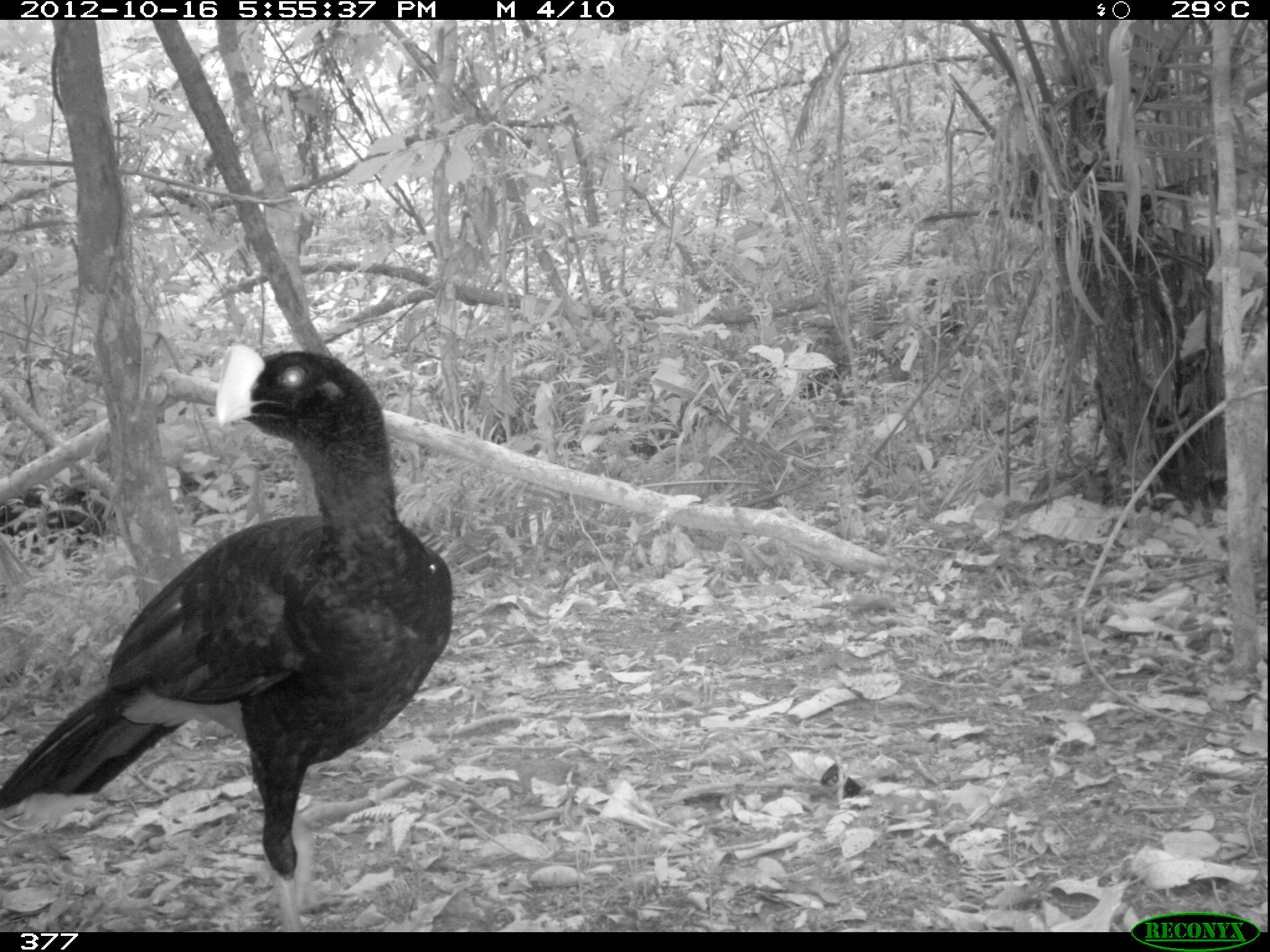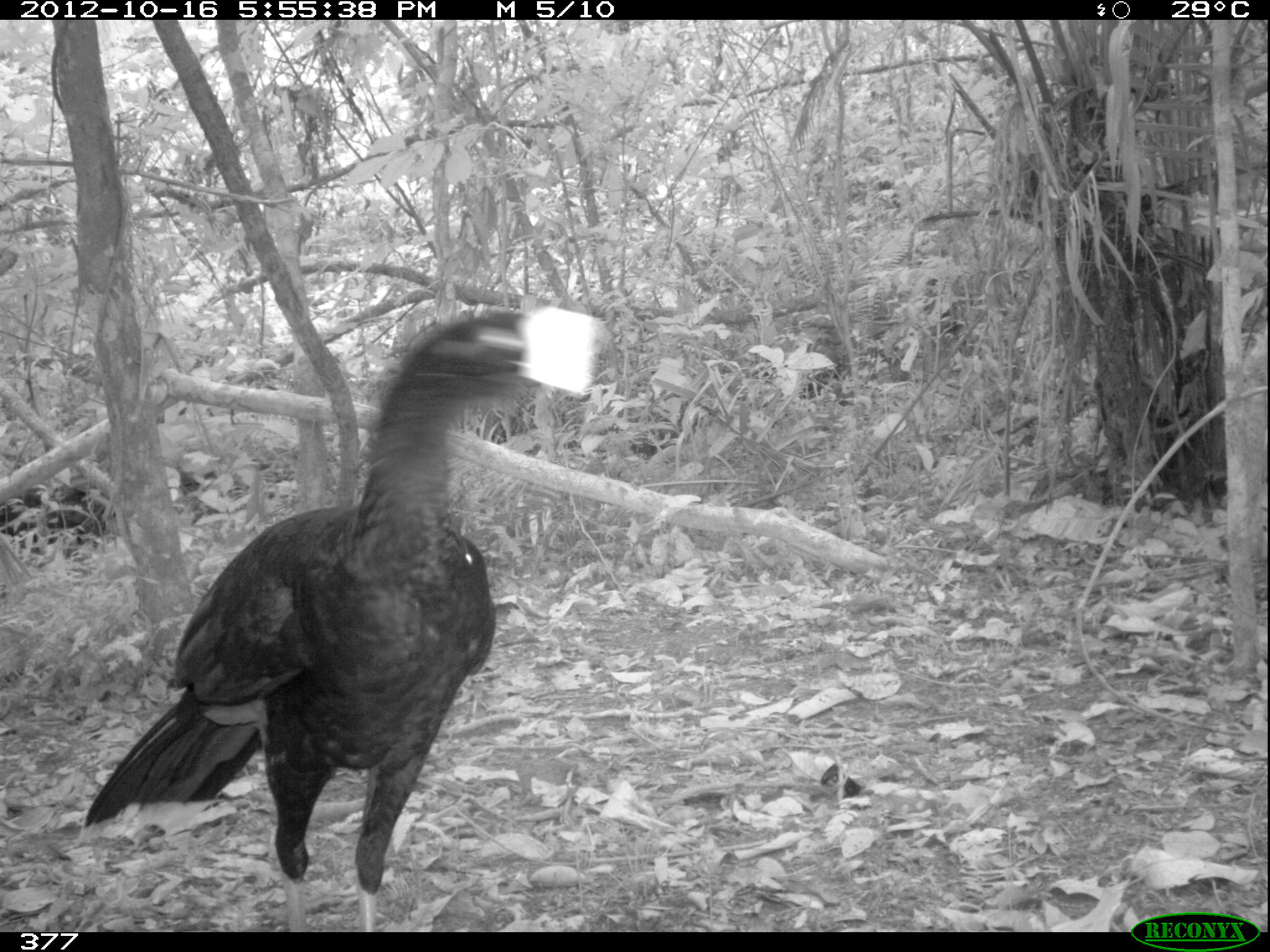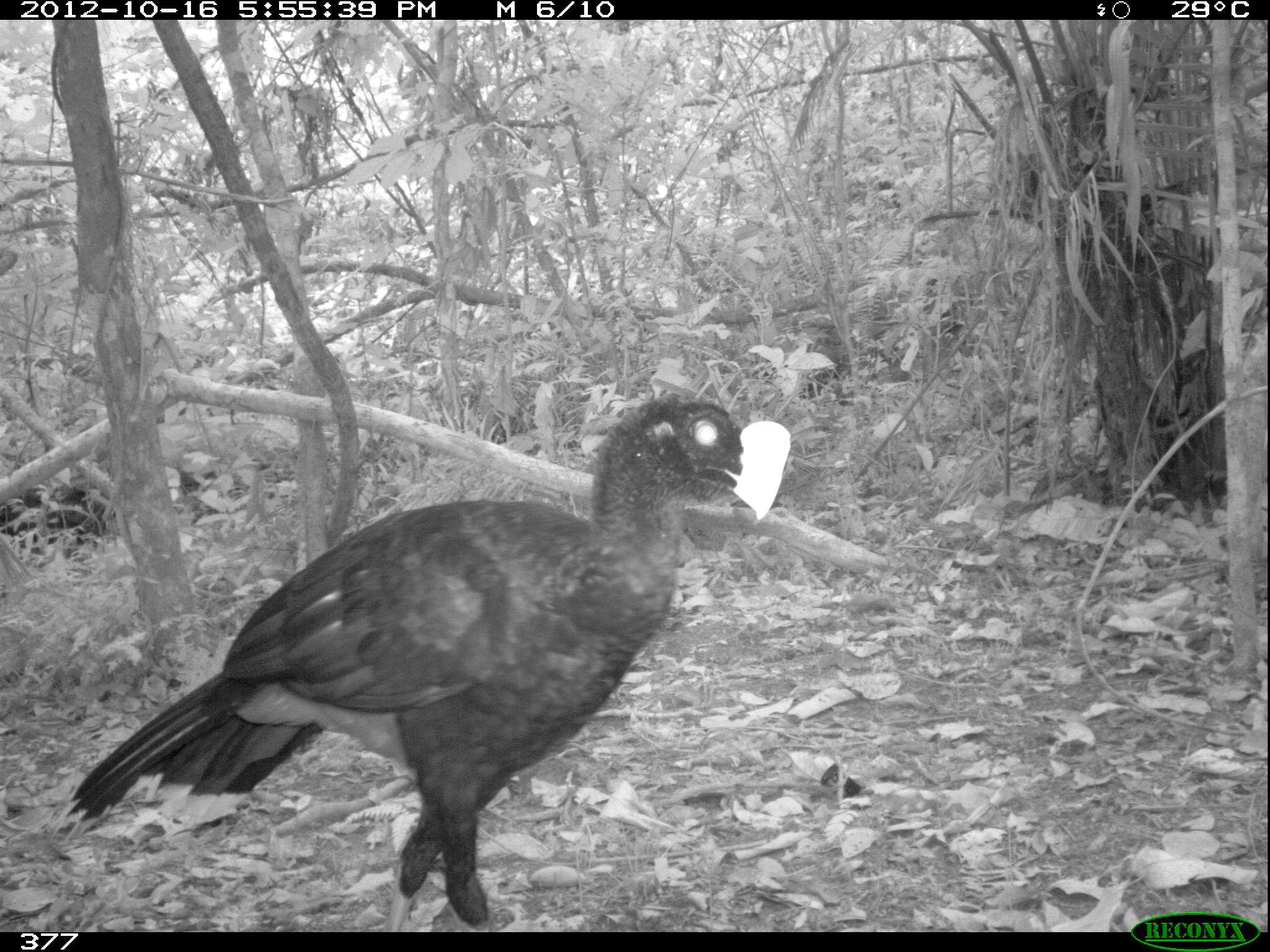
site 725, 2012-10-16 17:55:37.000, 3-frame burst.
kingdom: Animalia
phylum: Chordata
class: Aves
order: Galliformes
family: Cracidae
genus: Mitu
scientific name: Mitu tuberosum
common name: razor-billed curassow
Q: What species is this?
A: Mitu tuberosum (razor-billed curassow).